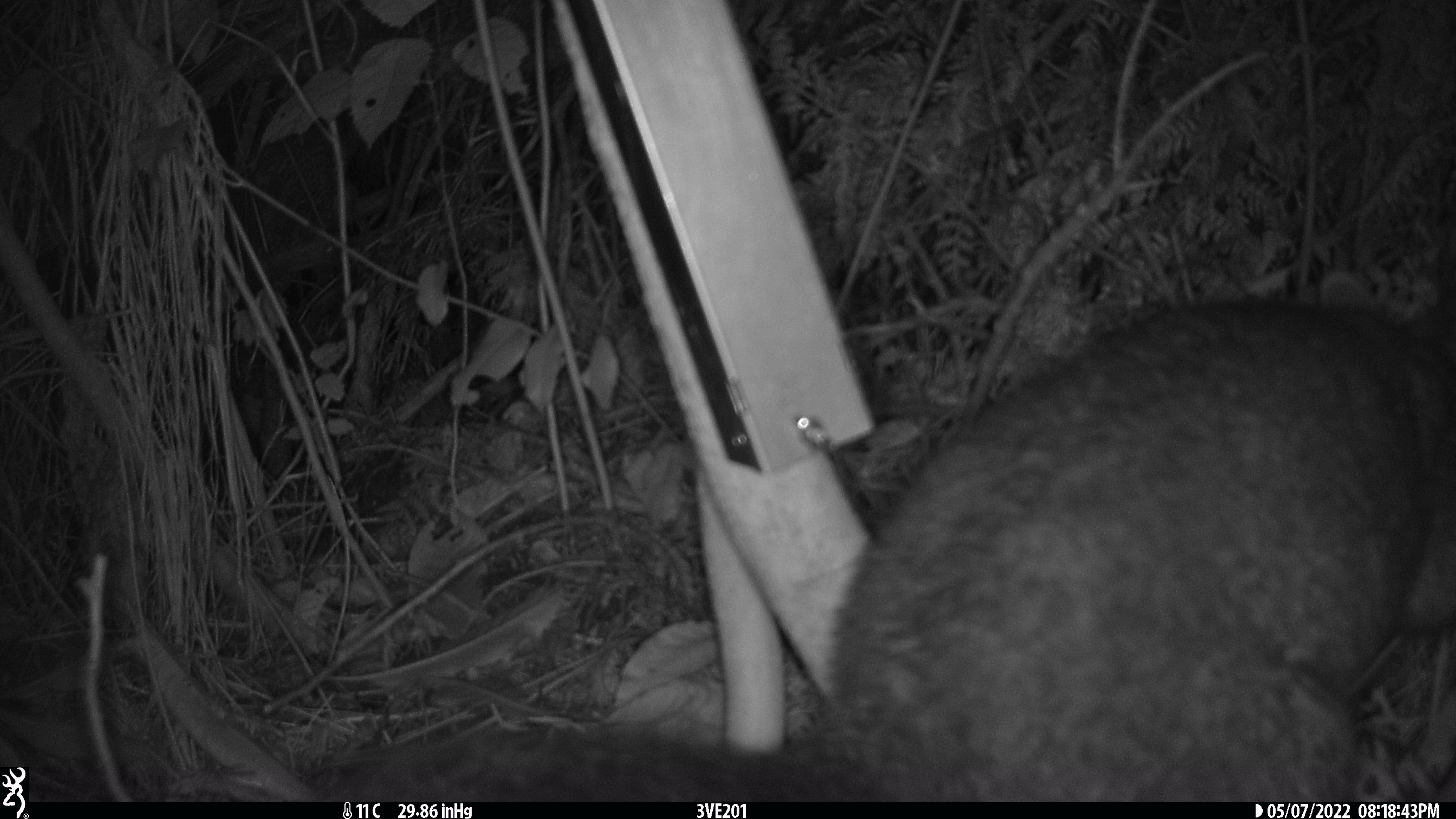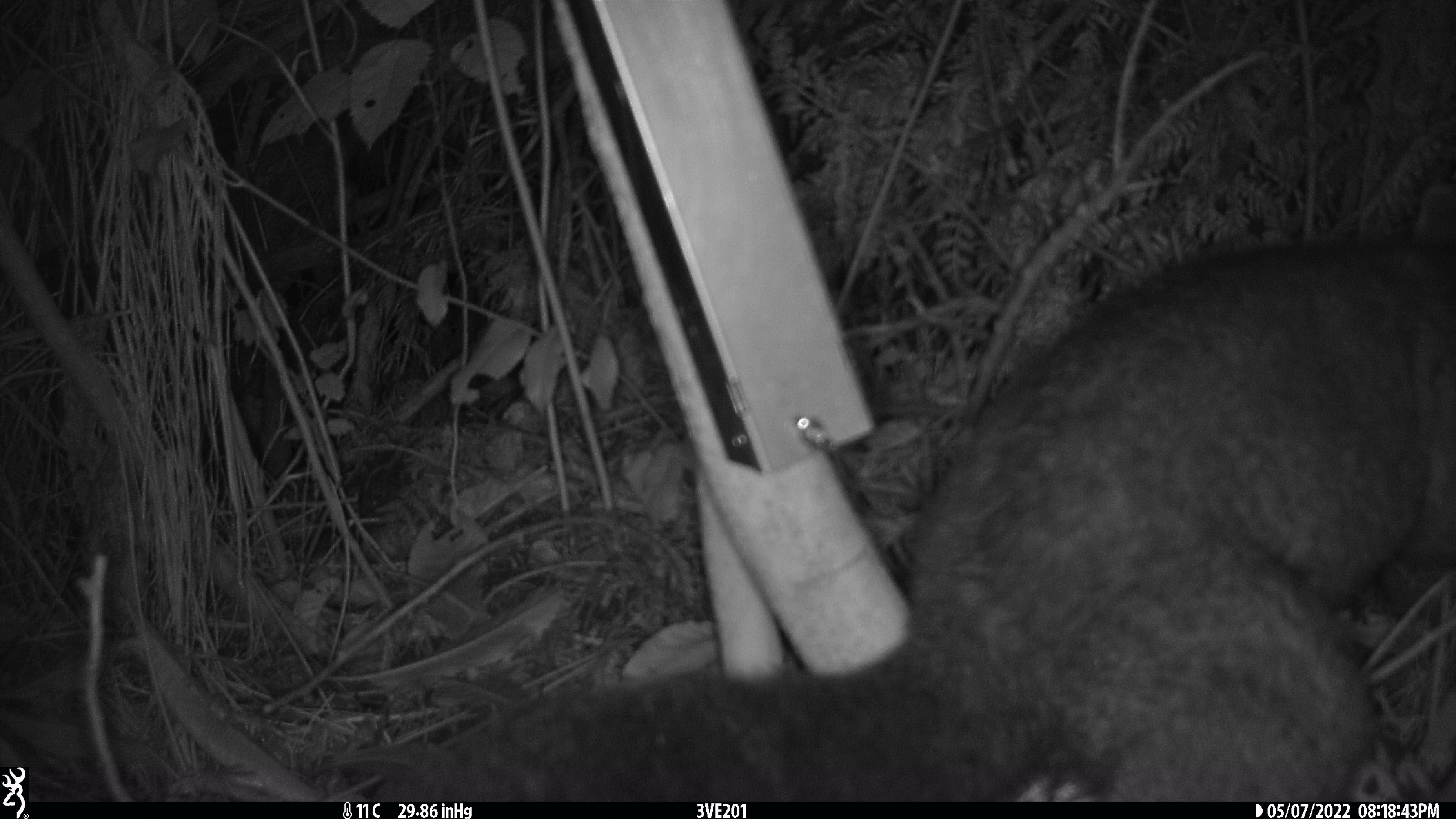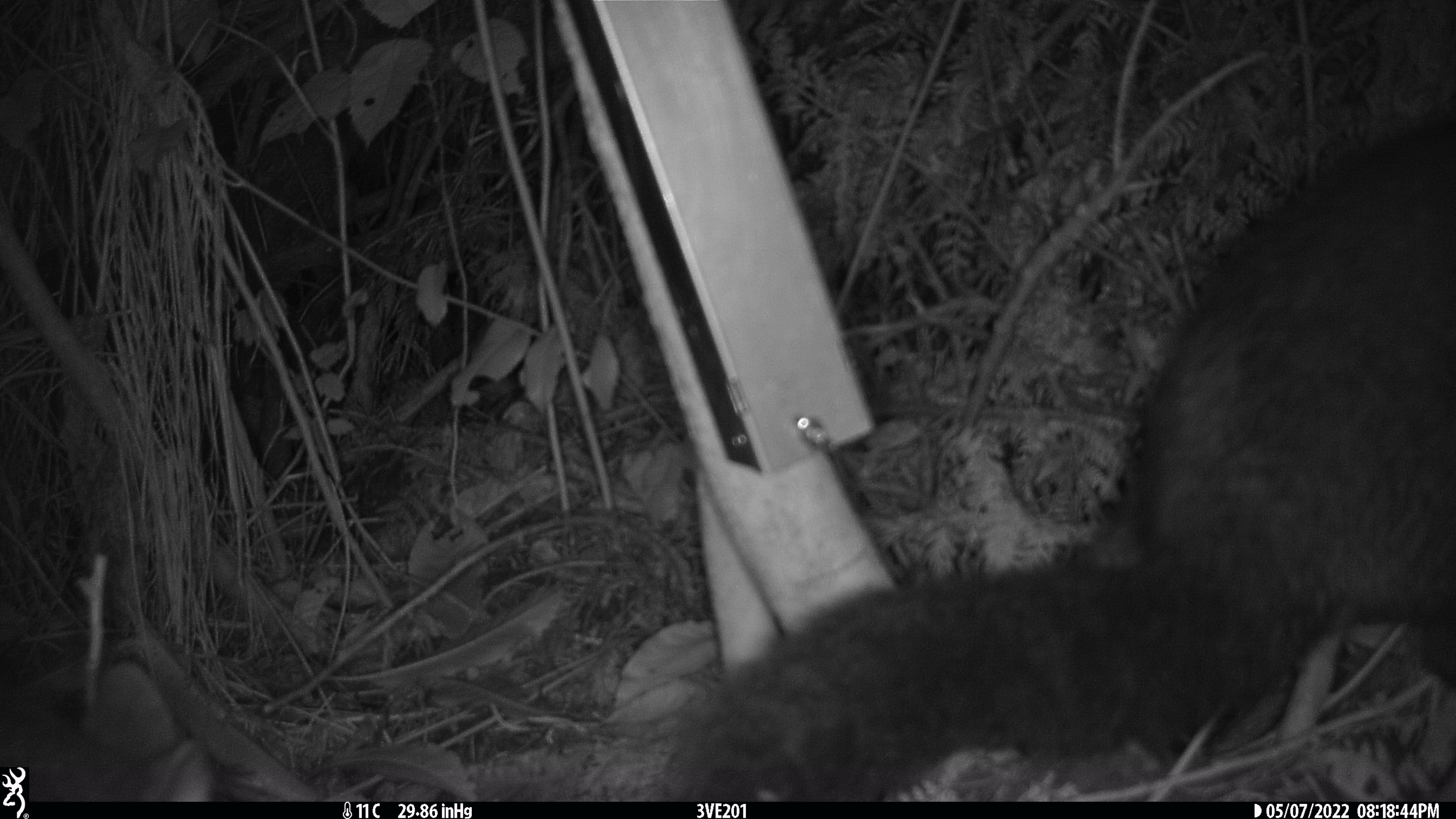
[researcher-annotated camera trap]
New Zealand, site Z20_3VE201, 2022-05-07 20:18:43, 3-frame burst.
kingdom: Animalia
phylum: Chordata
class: Mammalia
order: Diprotodontia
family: Phalangeridae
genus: Trichosurus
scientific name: Trichosurus vulpecula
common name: common brushtail possum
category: possum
Possum (common brushtail possum) (Trichosurus vulpecula).